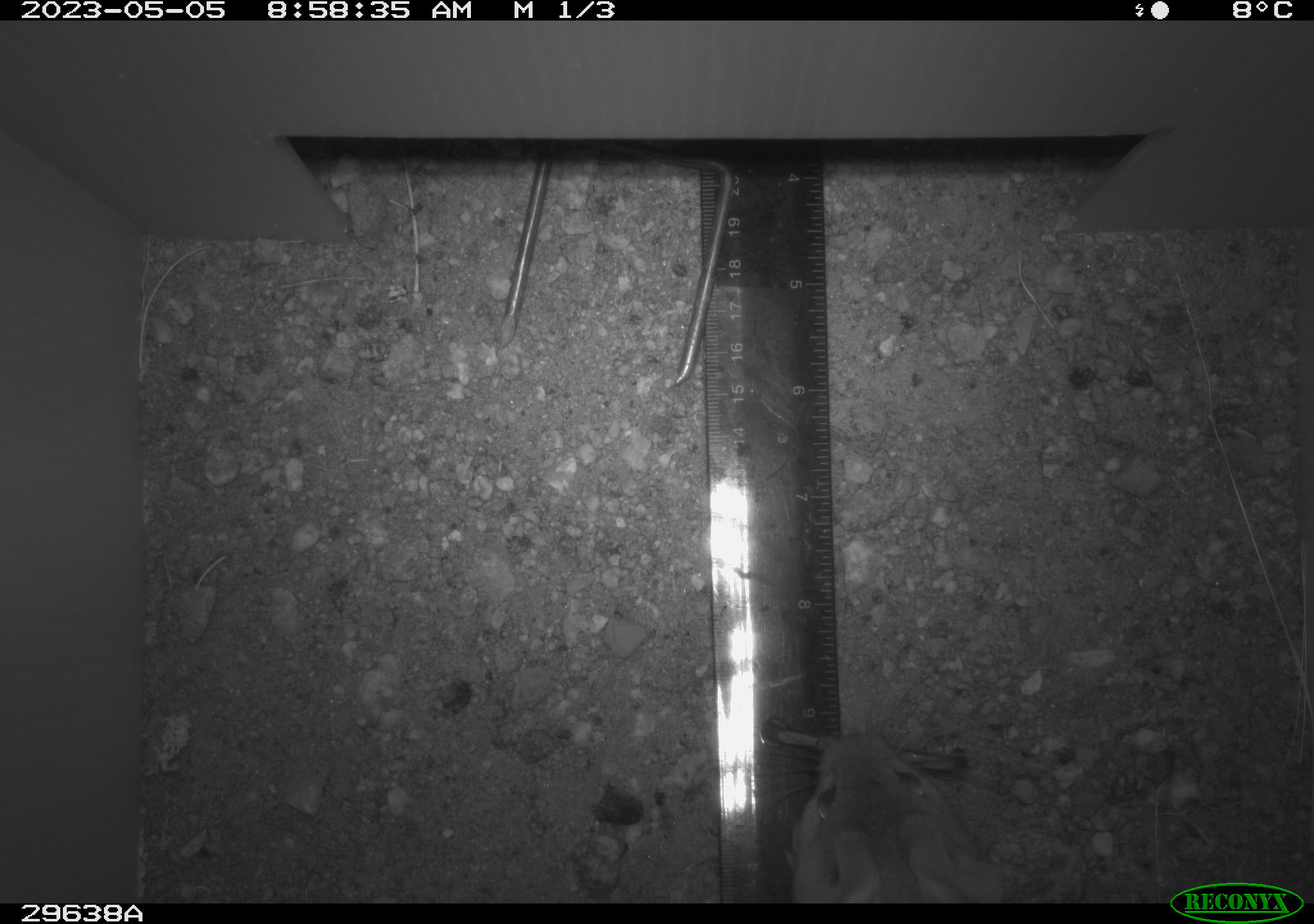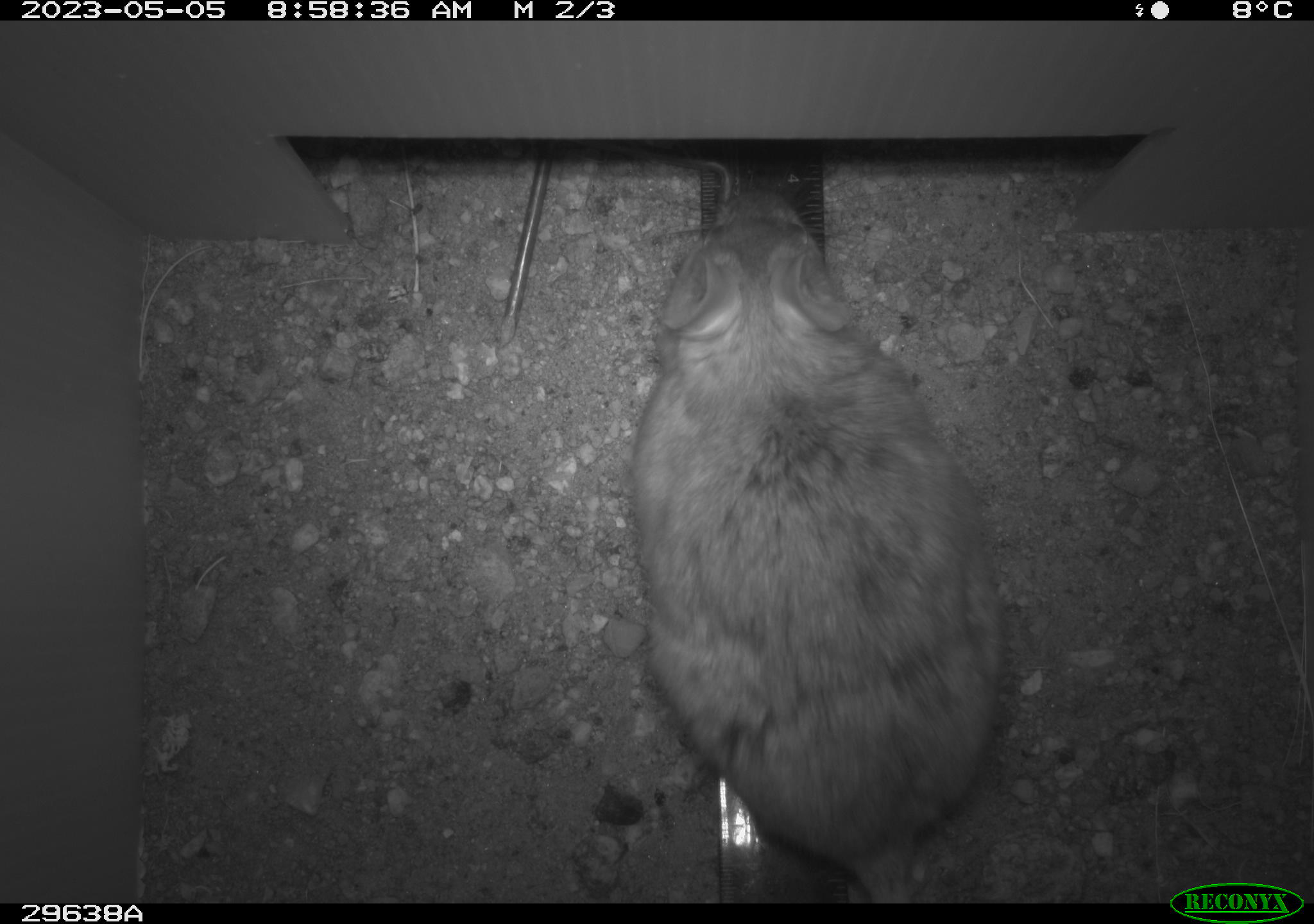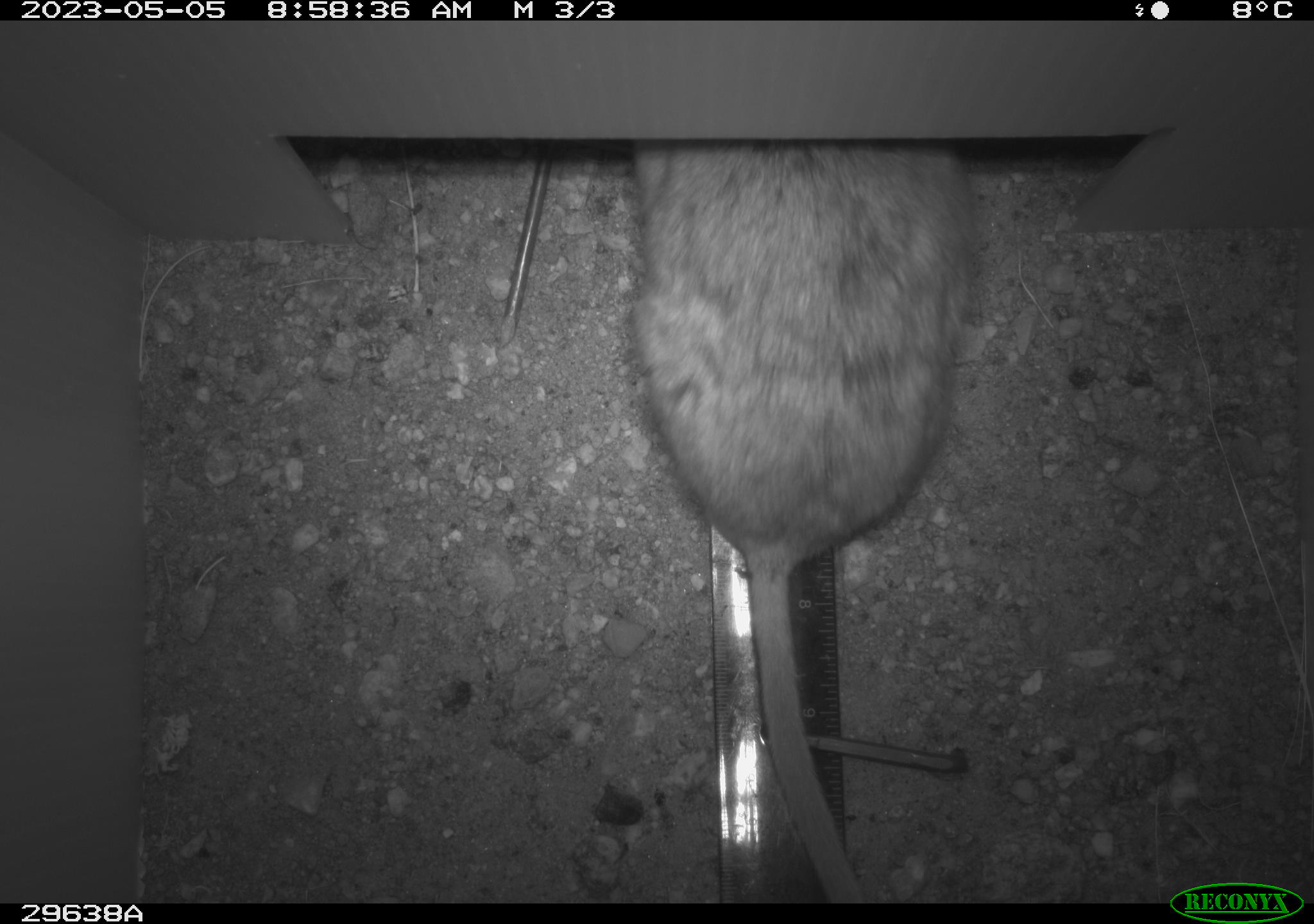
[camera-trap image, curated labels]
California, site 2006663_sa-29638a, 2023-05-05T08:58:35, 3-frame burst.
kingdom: Animalia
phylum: Chordata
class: Mammalia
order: Rodentia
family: Cricetidae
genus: Neotoma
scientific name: Neotoma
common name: pack rat or woodrat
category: neotoma species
Neotoma species (pack rat or woodrat) (Neotoma).